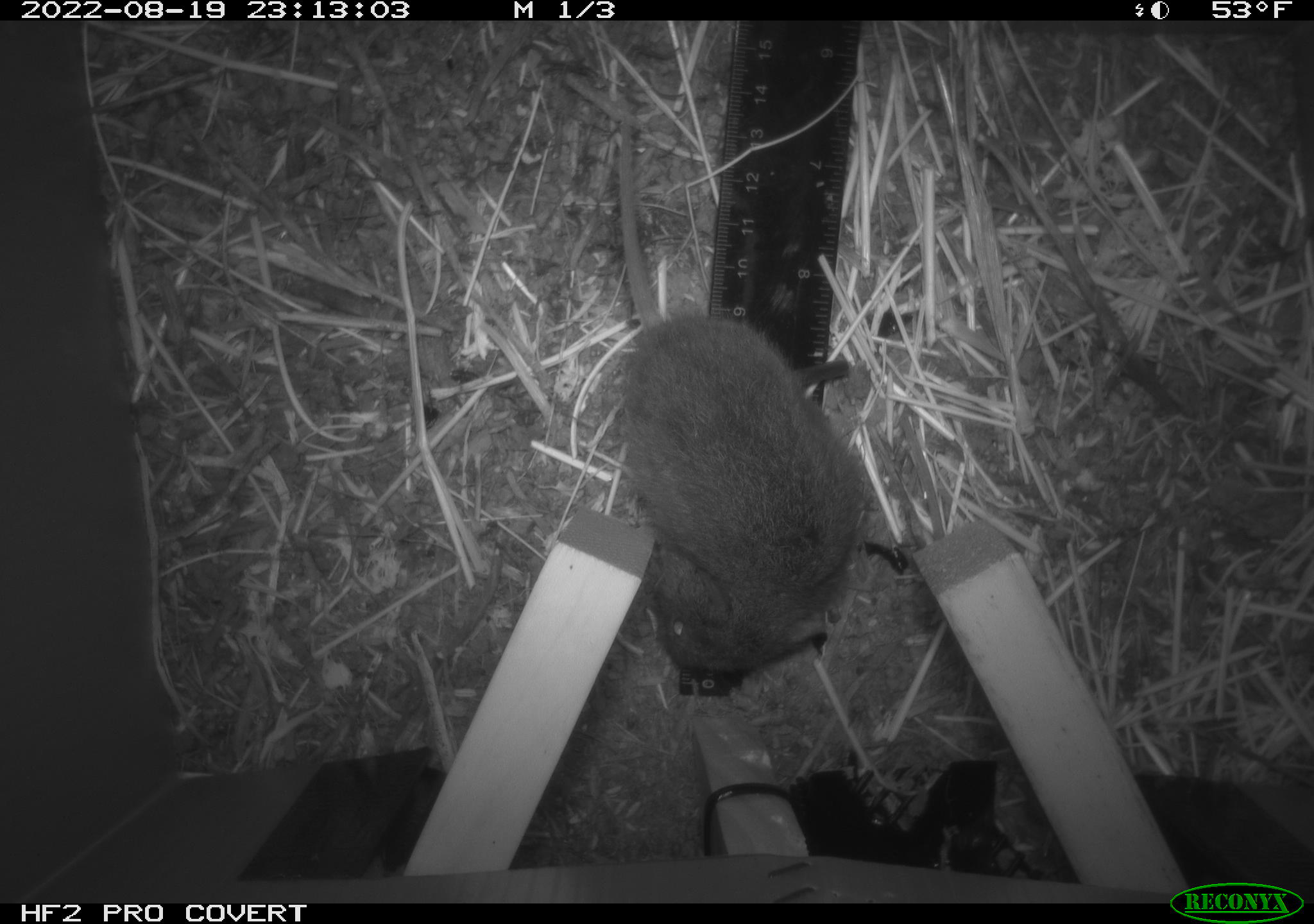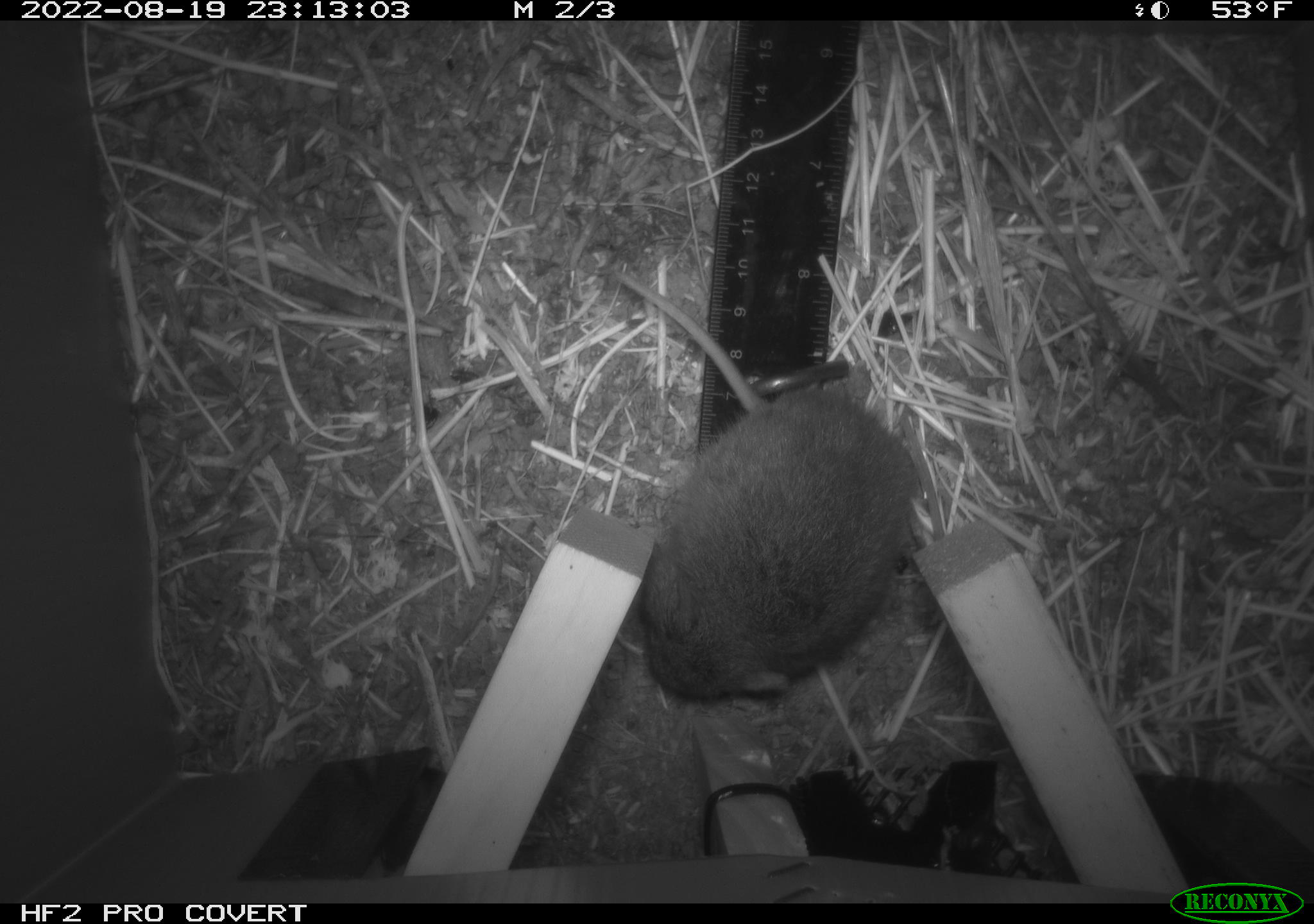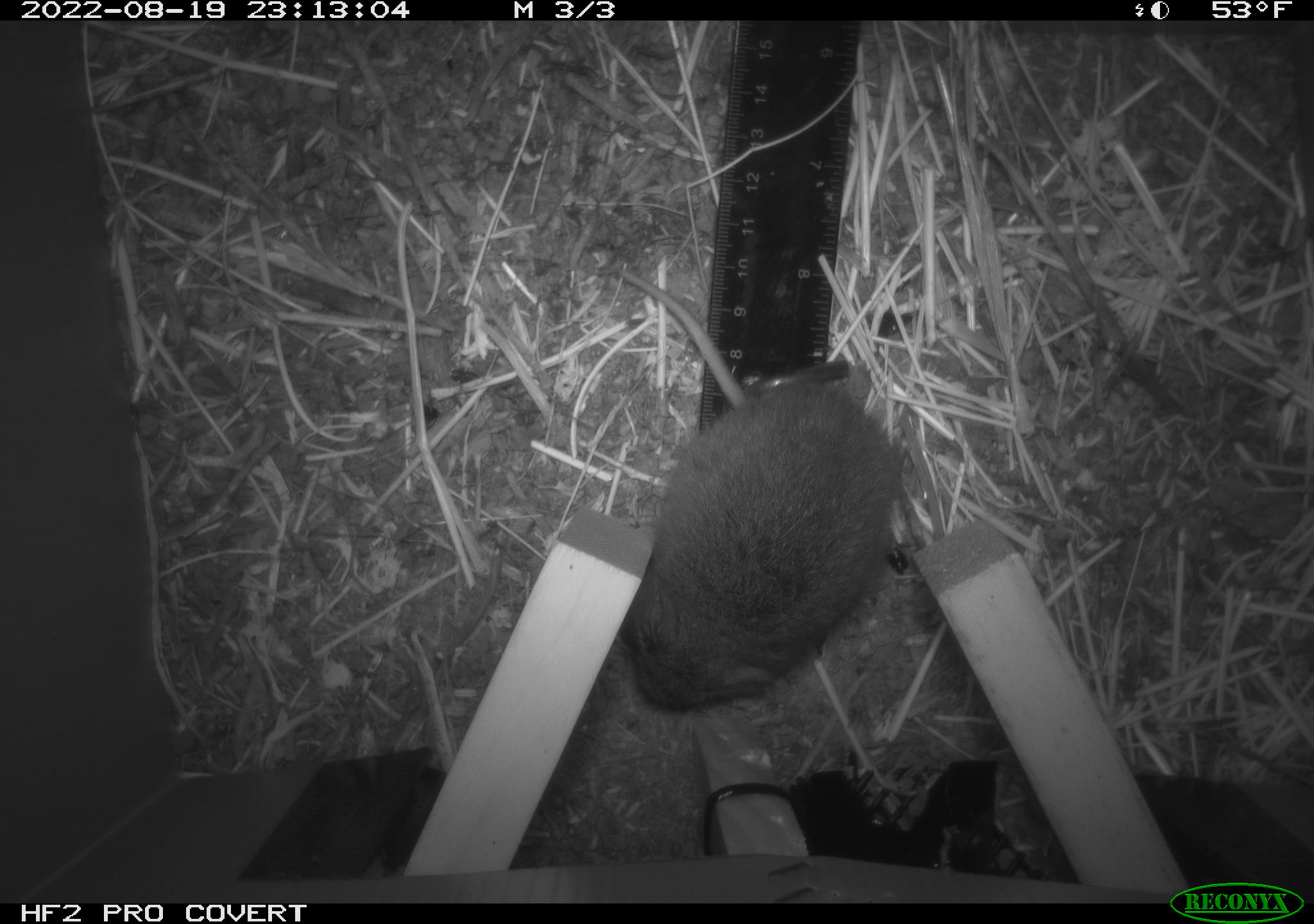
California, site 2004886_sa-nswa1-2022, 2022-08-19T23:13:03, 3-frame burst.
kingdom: Animalia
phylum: Chordata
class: Mammalia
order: Rodentia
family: Cricetidae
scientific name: Cricetidae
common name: hamsters, voles, lemmings, and allies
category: cricetidae family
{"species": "cricetidae family (hamsters, voles, lemmings, and allies) (Cricetidae)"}